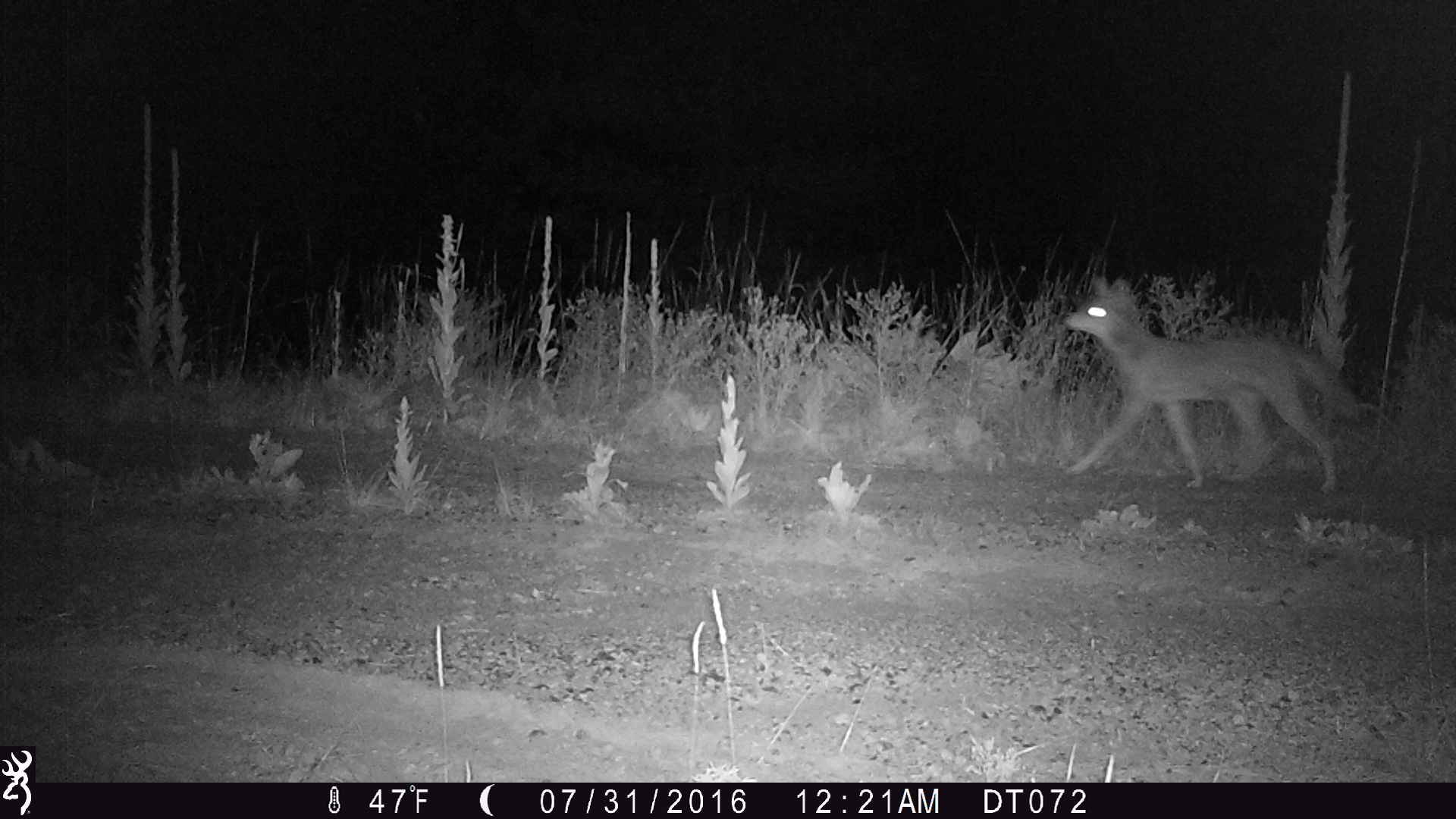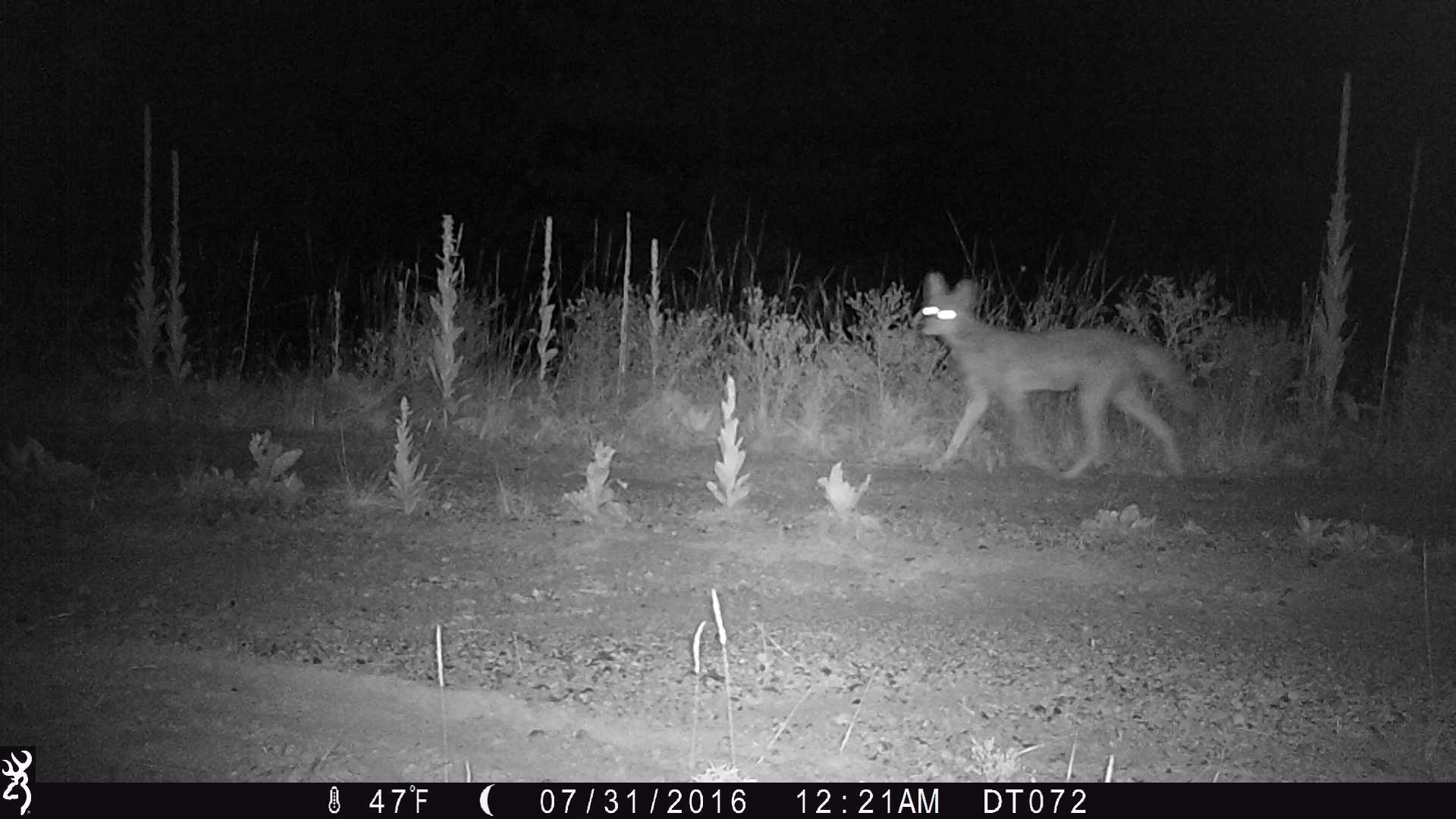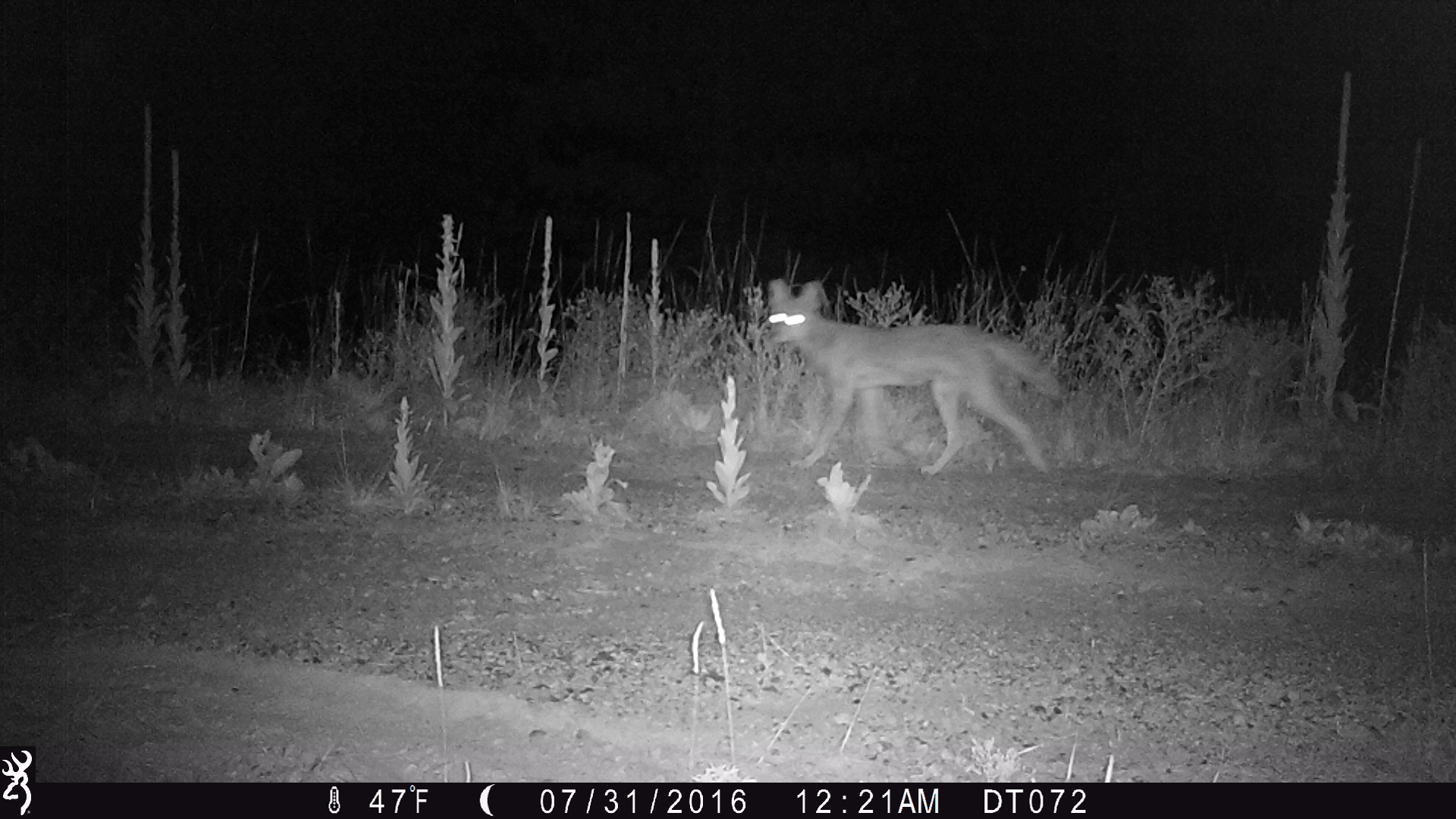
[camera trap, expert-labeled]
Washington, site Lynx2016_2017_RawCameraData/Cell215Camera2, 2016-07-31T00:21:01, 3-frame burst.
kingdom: Animalia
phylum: Chordata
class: Mammalia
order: Carnivora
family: Canidae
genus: Canis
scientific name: Canis latrans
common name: coyote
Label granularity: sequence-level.